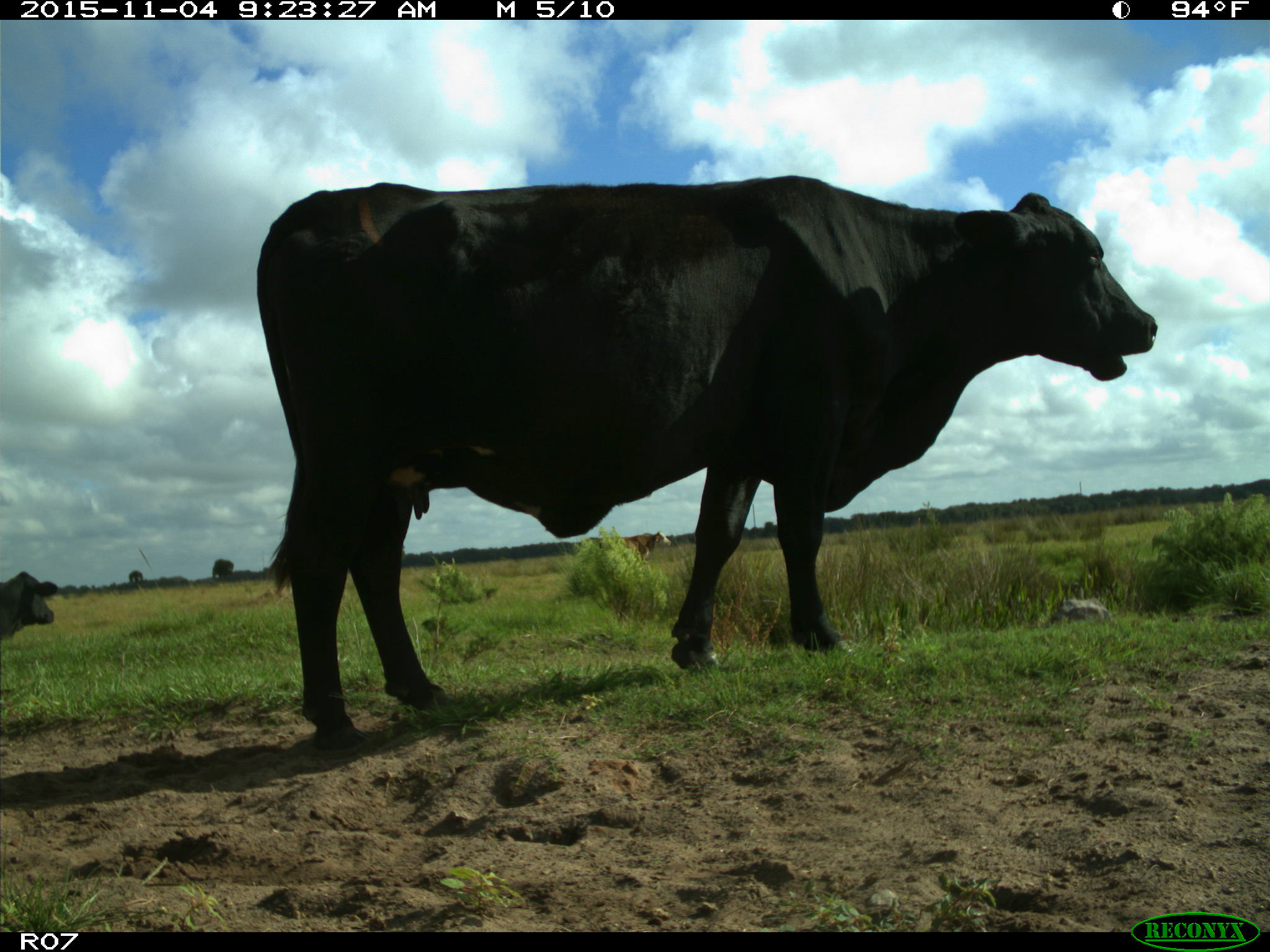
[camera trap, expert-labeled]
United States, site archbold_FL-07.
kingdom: Animalia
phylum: Chordata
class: Mammalia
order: Artiodactyla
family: Bovidae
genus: Bos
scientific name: Bos taurus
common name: domestic cow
Bos taurus (domestic cow).